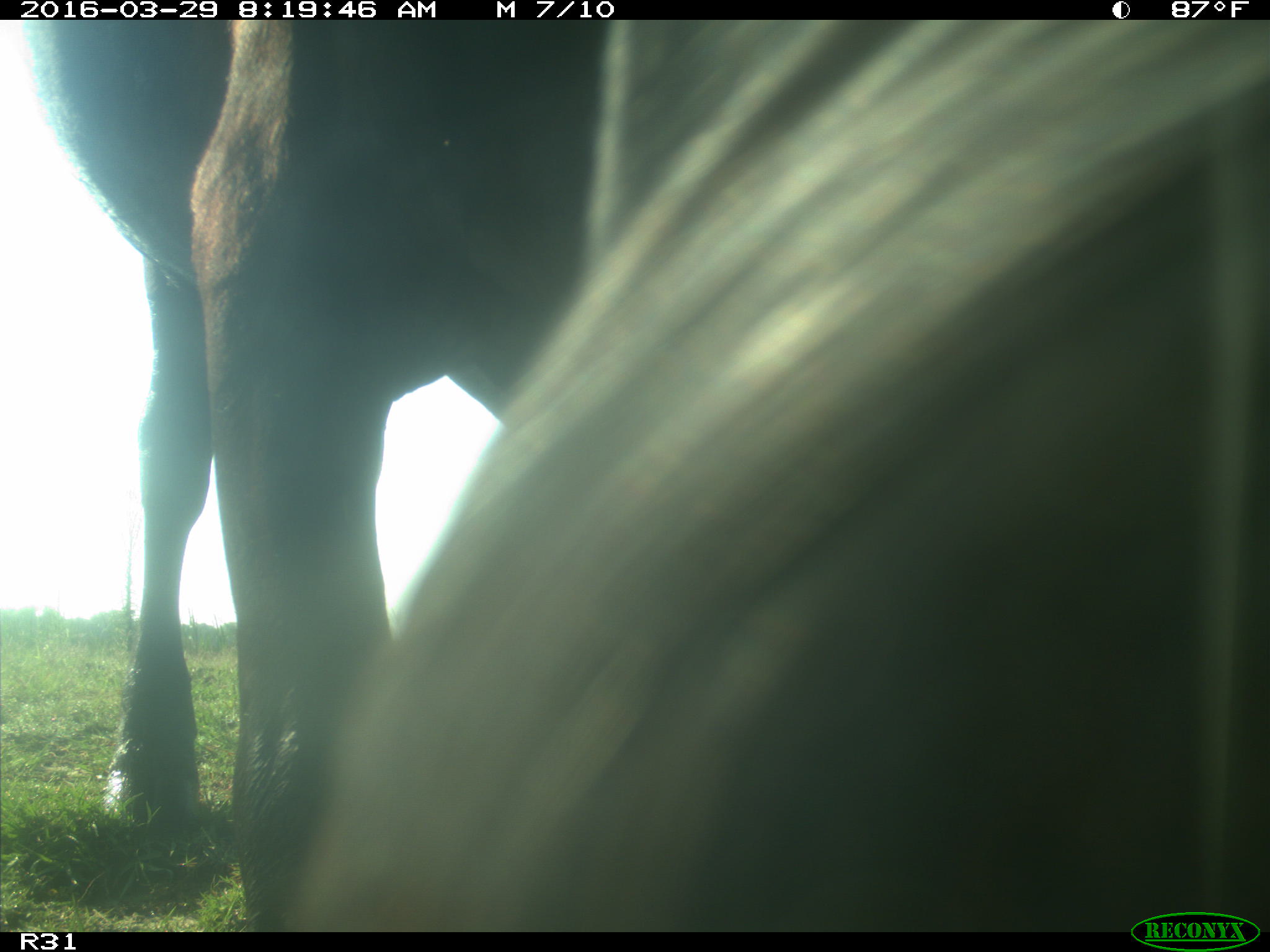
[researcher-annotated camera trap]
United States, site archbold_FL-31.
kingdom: Animalia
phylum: Chordata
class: Mammalia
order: Artiodactyla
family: Bovidae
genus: Bos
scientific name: Bos taurus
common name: domestic cow